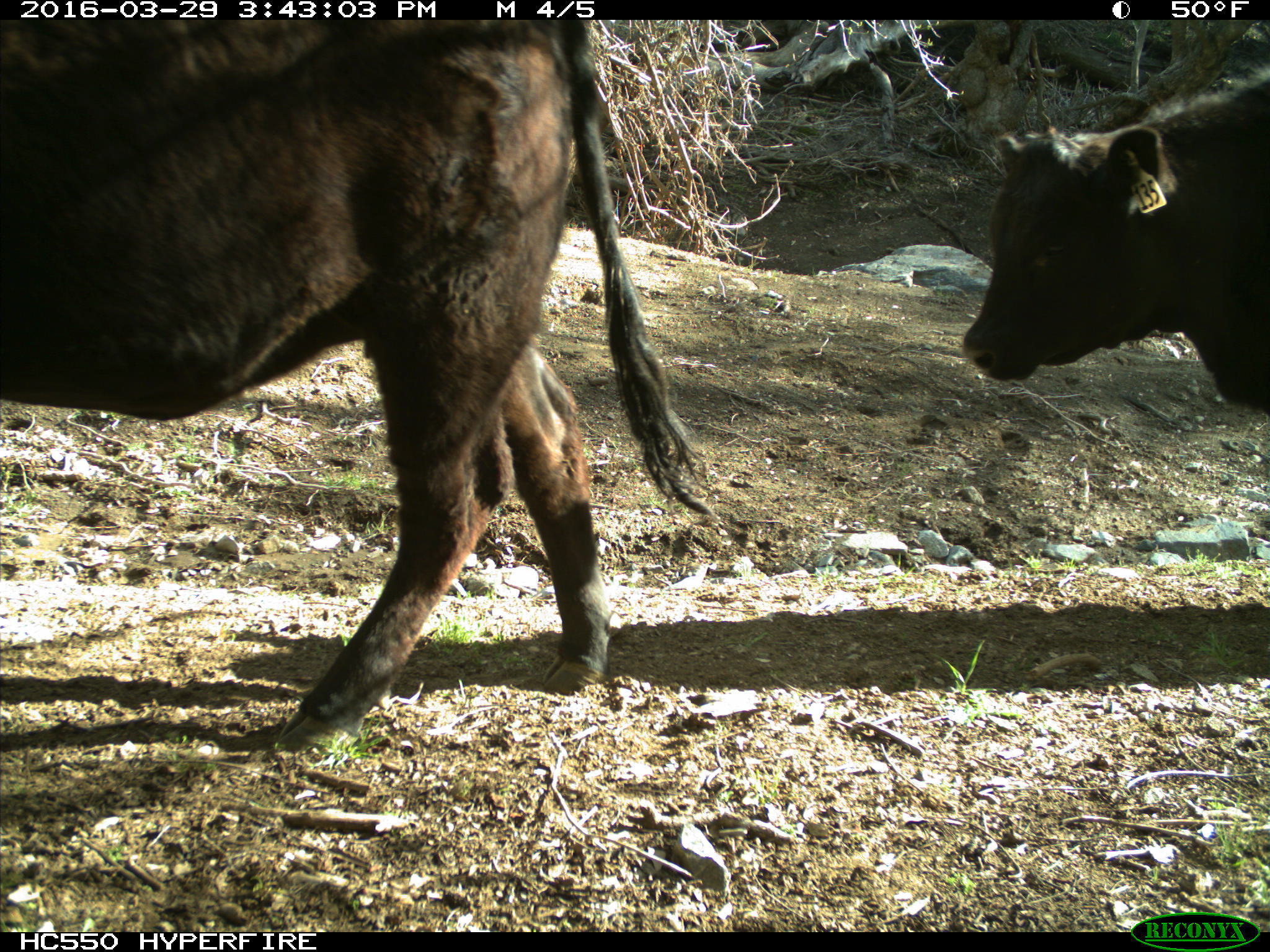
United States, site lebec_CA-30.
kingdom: Animalia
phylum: Chordata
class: Mammalia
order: Artiodactyla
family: Bovidae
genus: Bos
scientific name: Bos taurus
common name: domestic cow